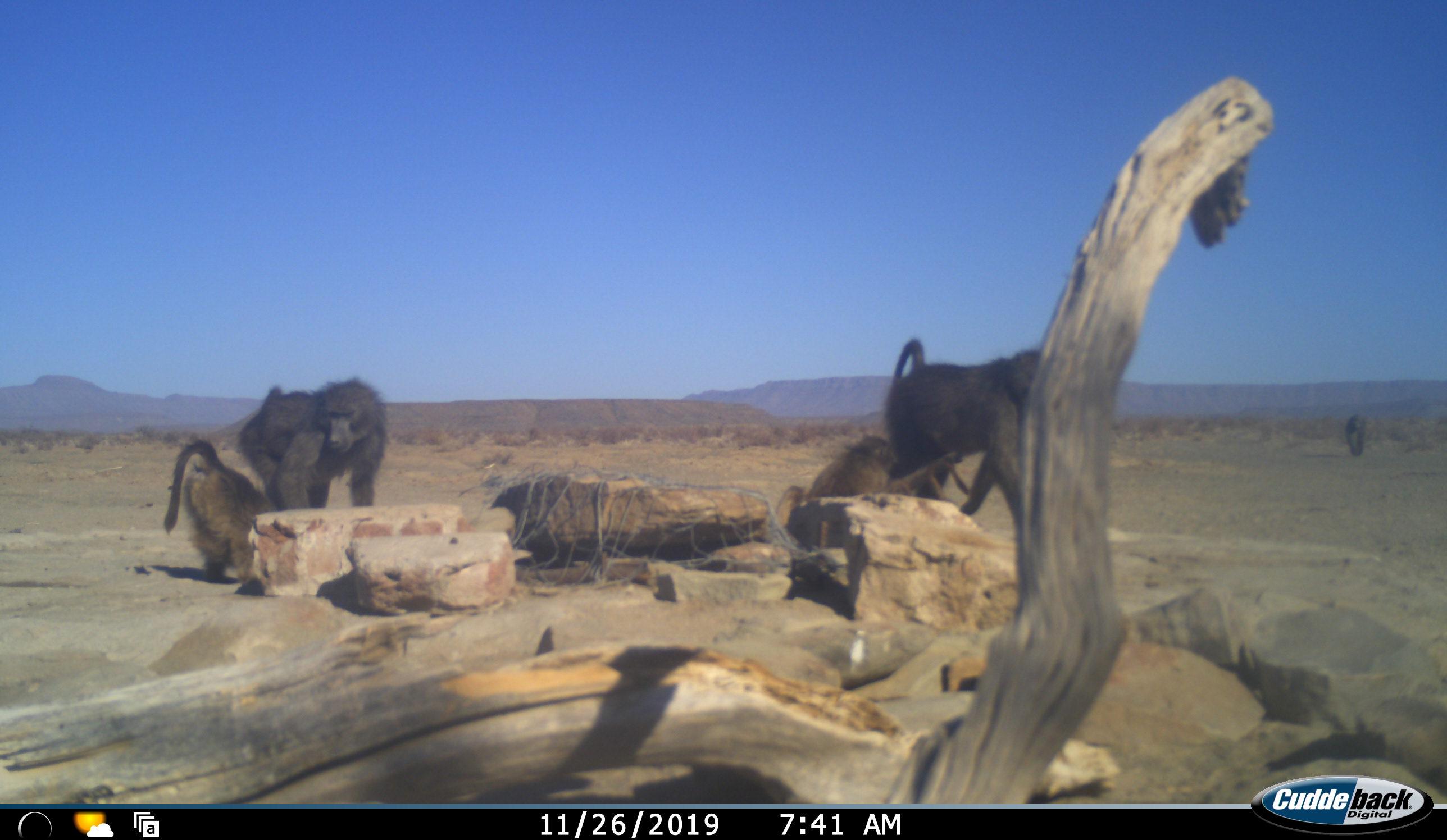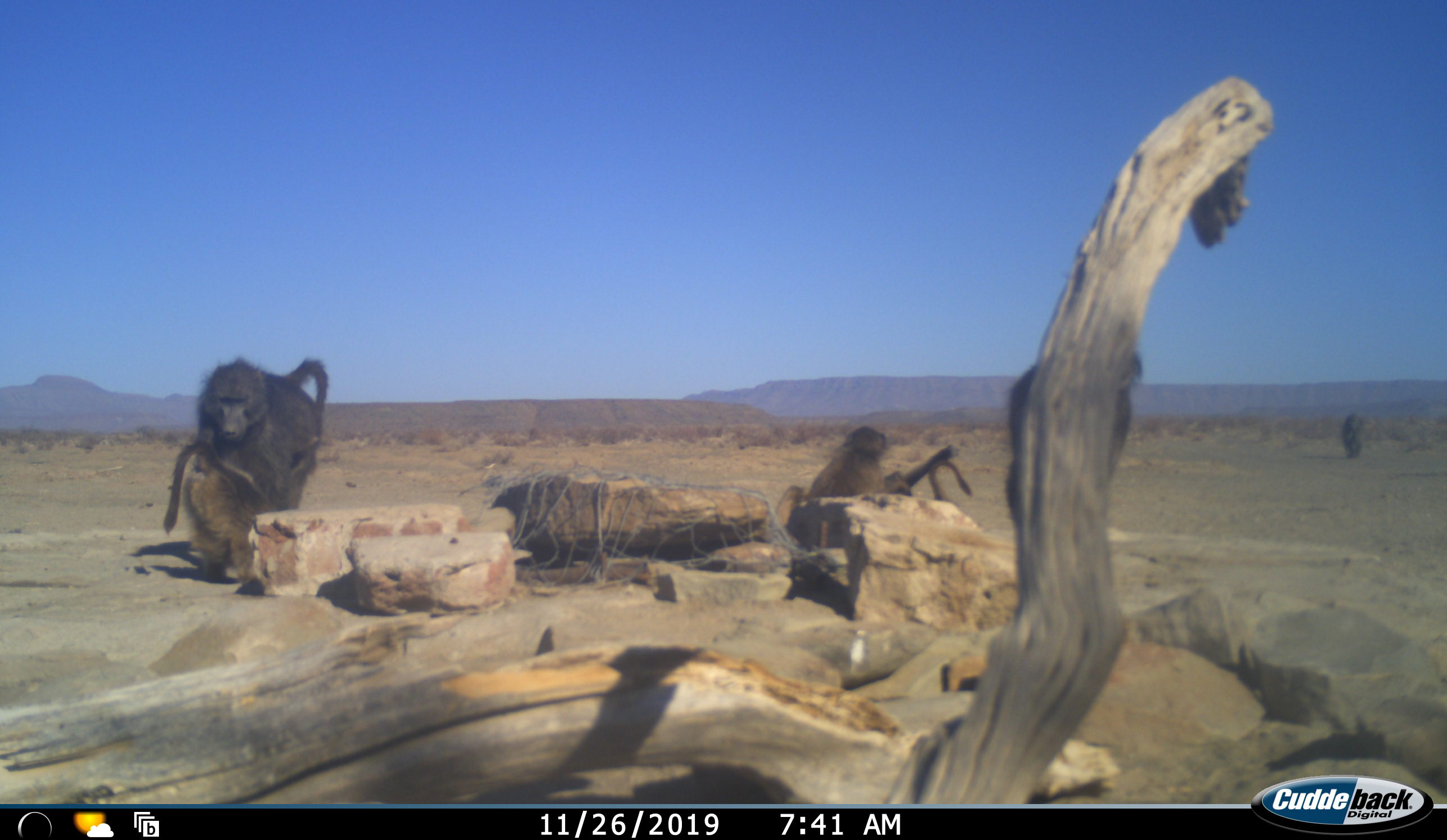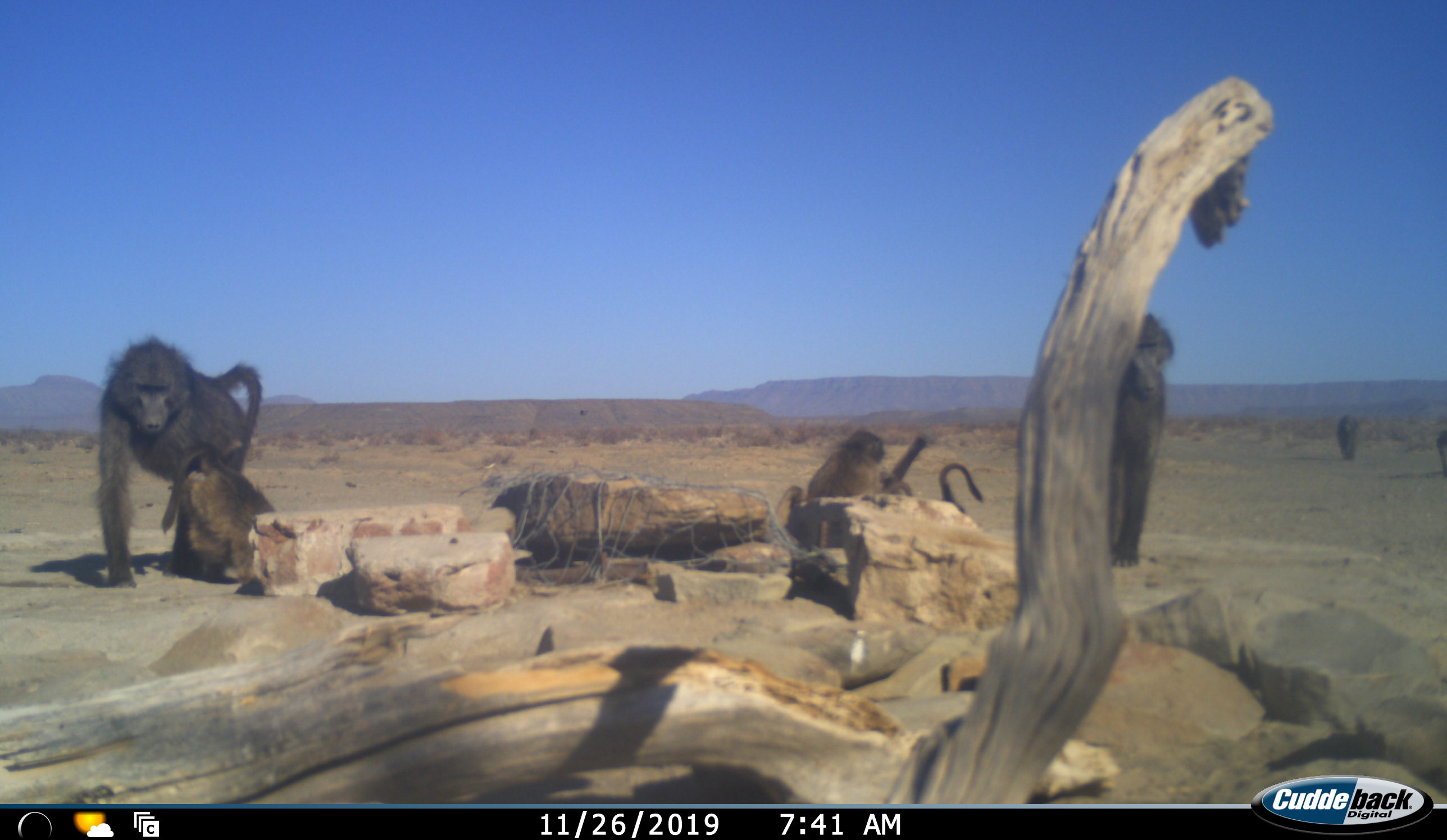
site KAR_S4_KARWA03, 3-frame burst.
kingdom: Animalia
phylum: Chordata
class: Mammalia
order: Primates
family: Cercopithecidae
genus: Papio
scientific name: Papio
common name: baboon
Baboon (Papio), count 6. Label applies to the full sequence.